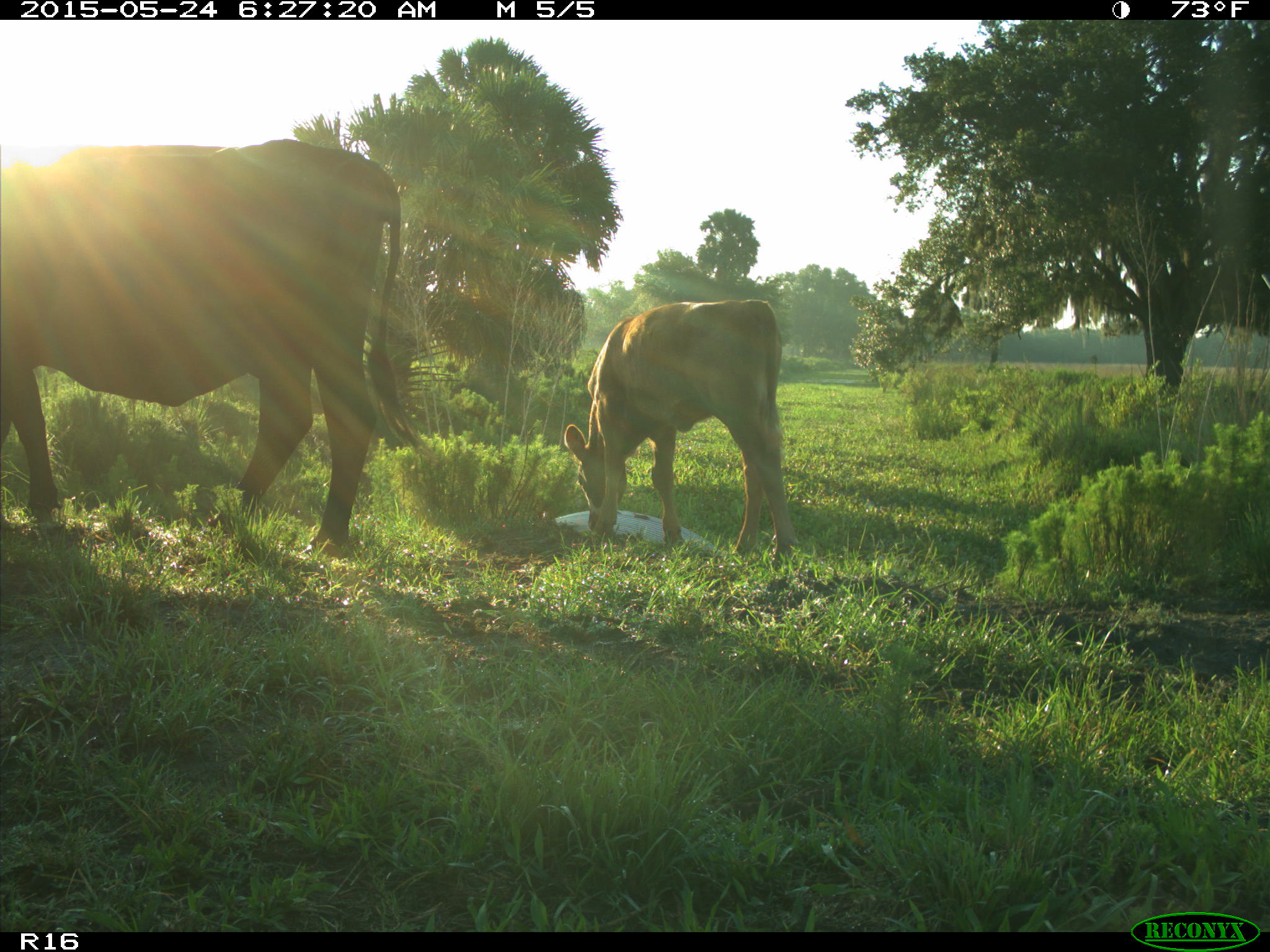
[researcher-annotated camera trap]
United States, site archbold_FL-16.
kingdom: Animalia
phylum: Chordata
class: Mammalia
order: Artiodactyla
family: Bovidae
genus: Bos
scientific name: Bos taurus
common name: domestic cow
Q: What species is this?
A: Bos taurus (domestic cow).